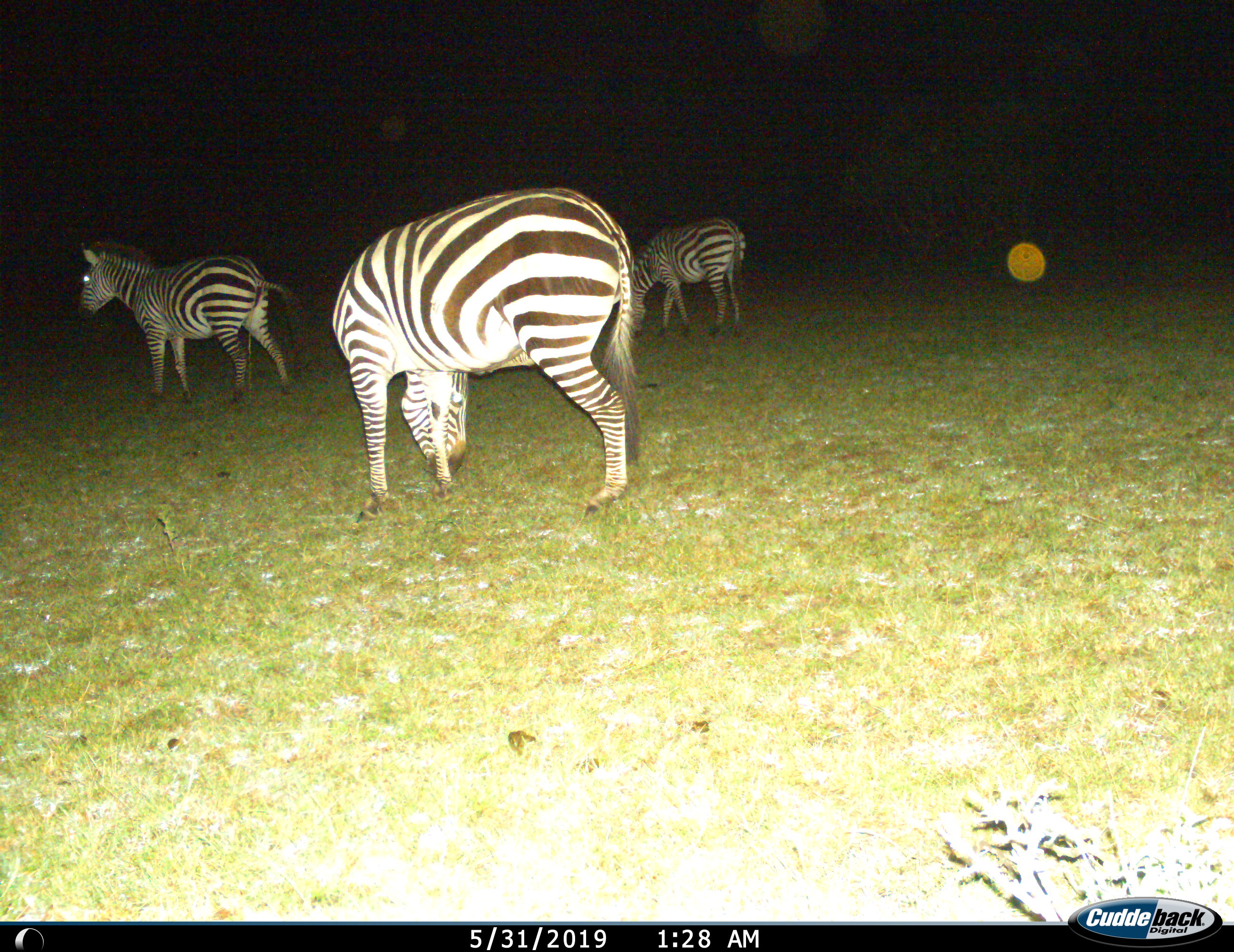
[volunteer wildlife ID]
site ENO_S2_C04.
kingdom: Animalia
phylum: Chordata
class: Mammalia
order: Perissodactyla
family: Equidae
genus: Equus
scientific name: Equus quagga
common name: plains zebra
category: zebraplains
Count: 3.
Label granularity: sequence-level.